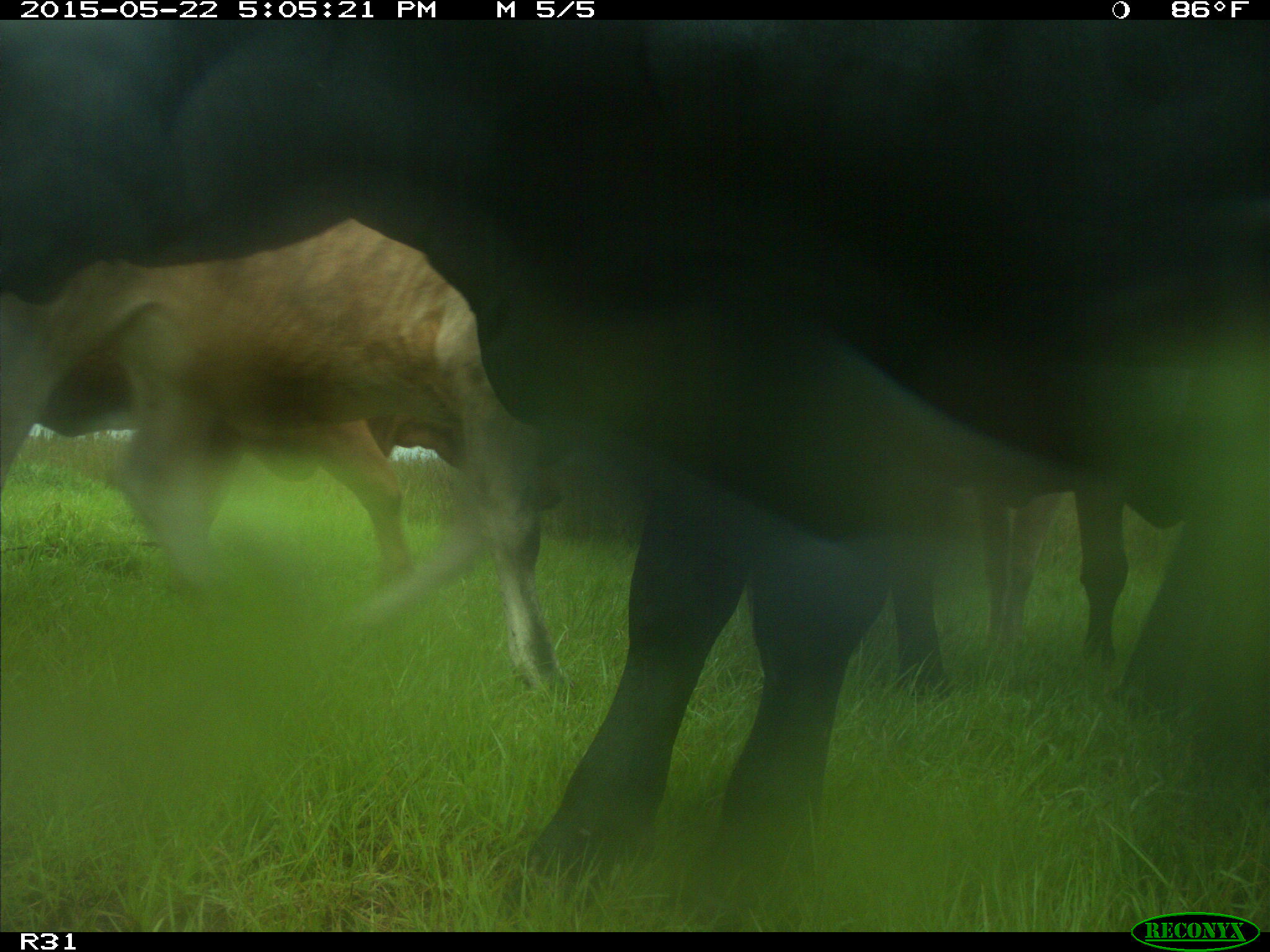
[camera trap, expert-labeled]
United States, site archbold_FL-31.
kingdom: Animalia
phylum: Chordata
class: Mammalia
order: Artiodactyla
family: Bovidae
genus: Bos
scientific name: Bos taurus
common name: domestic cow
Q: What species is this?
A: Bos taurus (domestic cow).